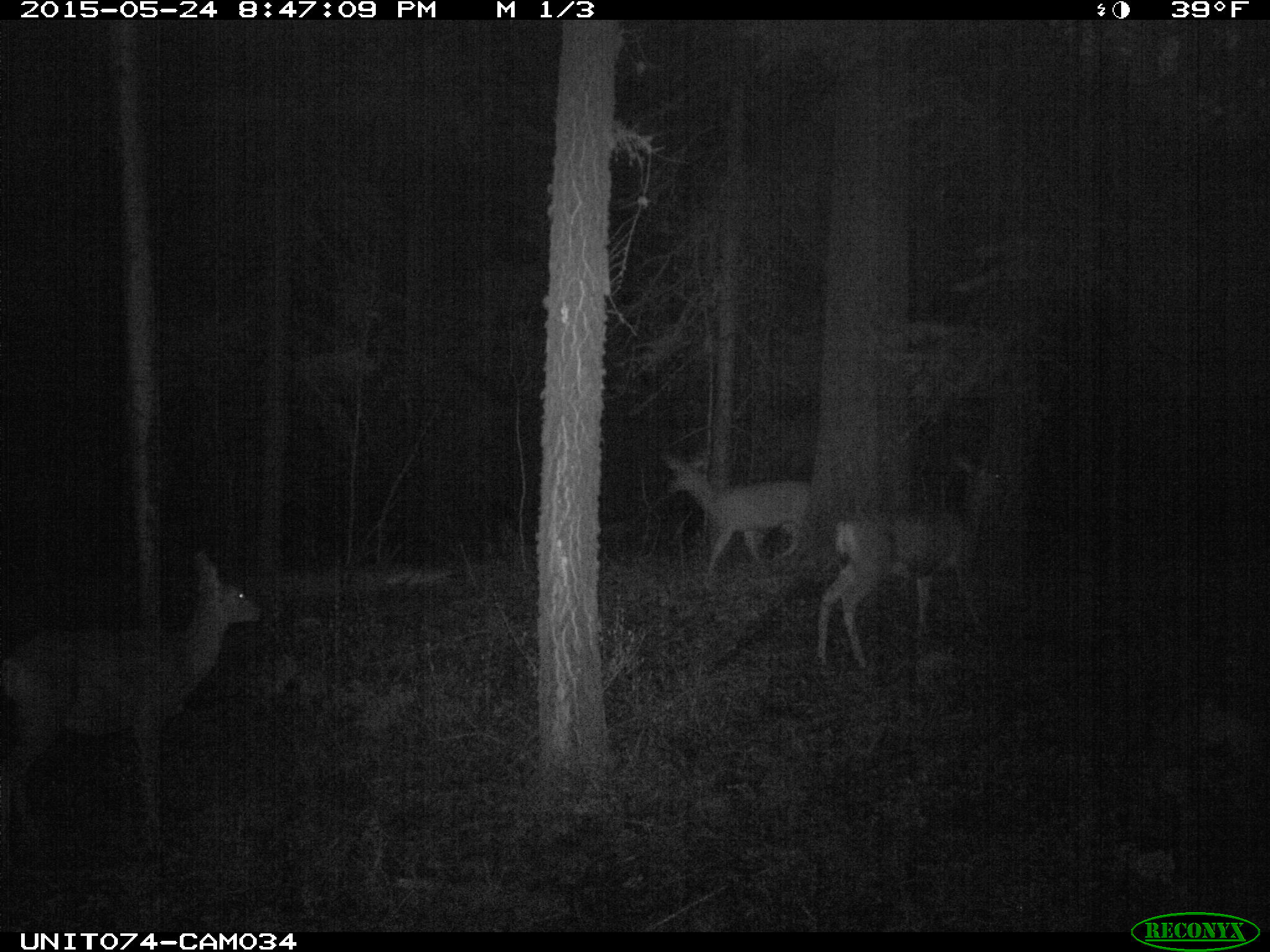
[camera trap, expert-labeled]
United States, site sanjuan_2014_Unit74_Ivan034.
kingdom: Animalia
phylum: Chordata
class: Mammalia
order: Artiodactyla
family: Cervidae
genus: Odocoileus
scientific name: Odocoileus hemionus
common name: mule deer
Odocoileus hemionus (mule deer).